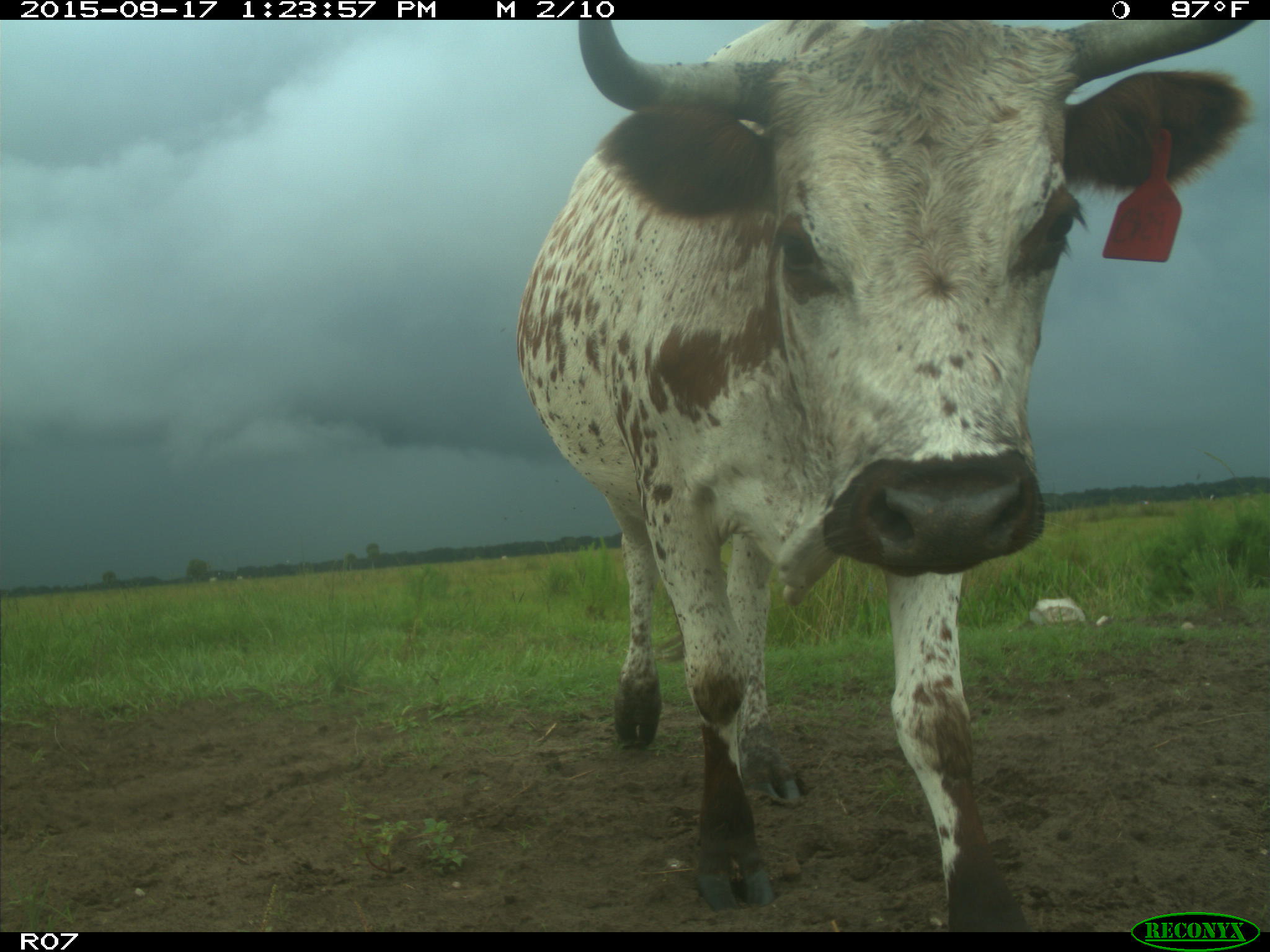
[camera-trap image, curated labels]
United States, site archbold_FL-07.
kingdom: Animalia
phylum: Chordata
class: Mammalia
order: Artiodactyla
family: Bovidae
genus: Bos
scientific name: Bos taurus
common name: domestic cow